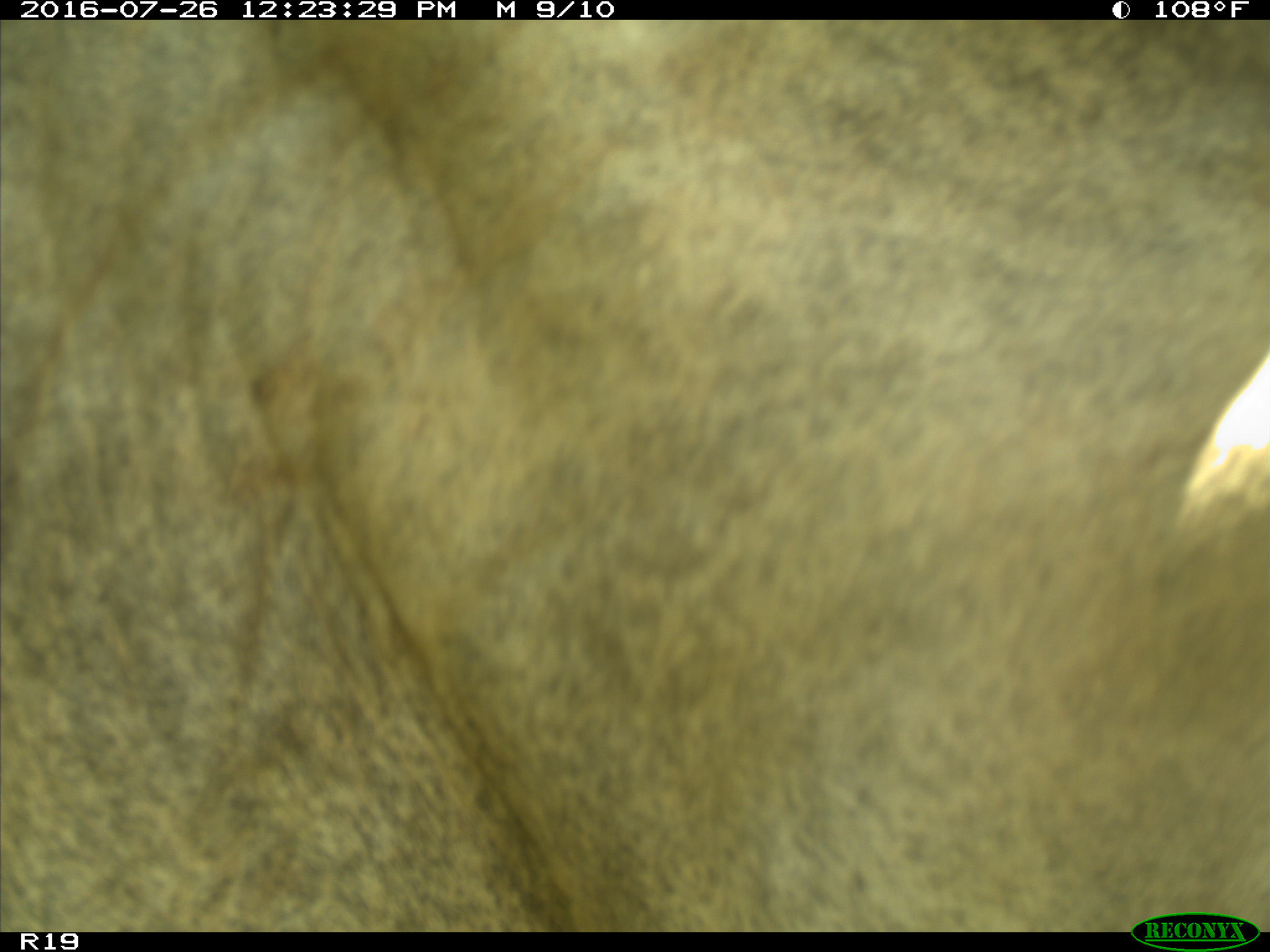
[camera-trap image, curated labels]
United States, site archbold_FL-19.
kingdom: Animalia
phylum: Chordata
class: Mammalia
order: Artiodactyla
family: Bovidae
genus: Bos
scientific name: Bos taurus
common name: domestic cow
Bos taurus (domestic cow).